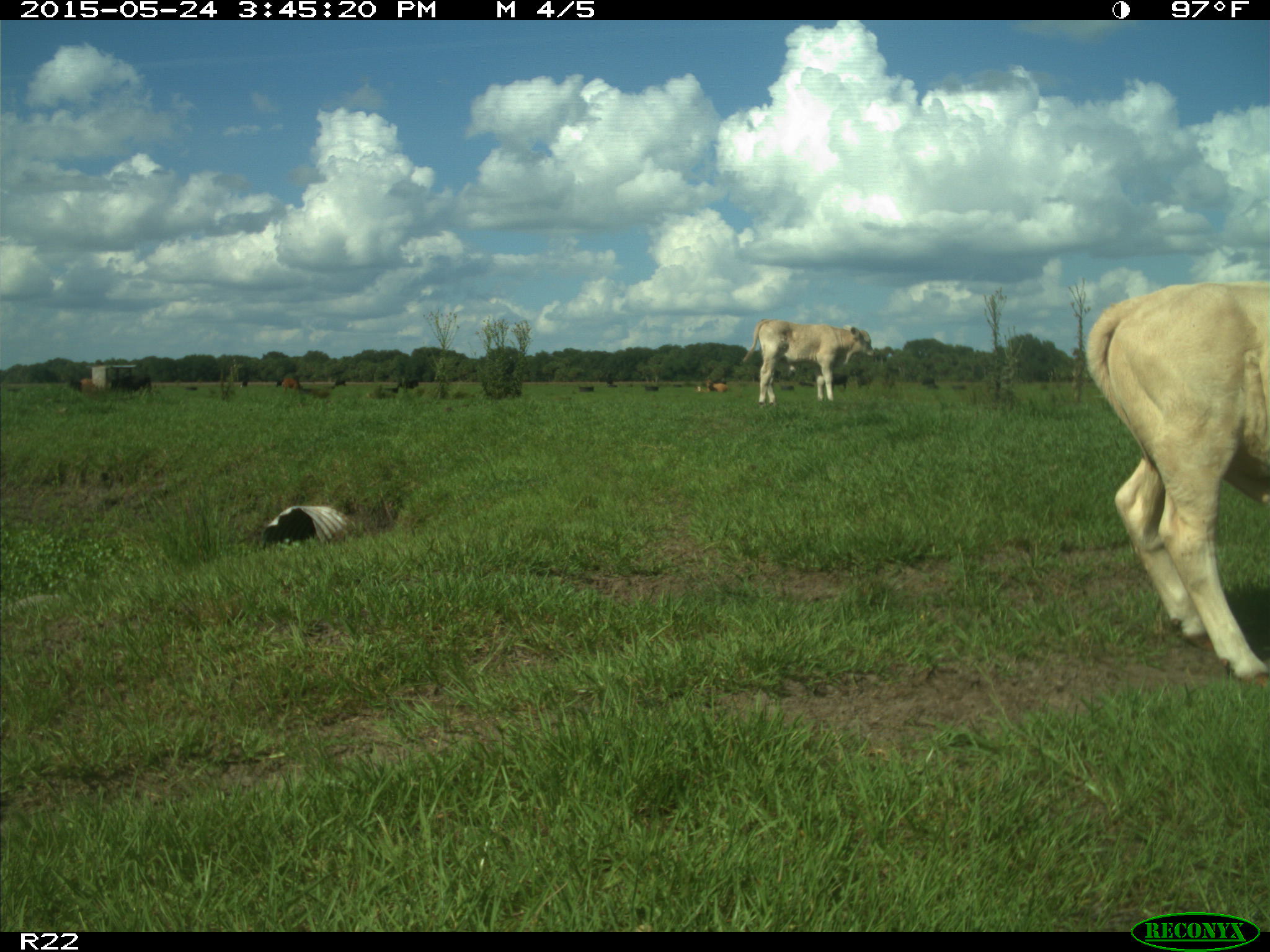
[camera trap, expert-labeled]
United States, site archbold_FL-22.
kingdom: Animalia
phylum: Chordata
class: Mammalia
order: Artiodactyla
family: Bovidae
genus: Bos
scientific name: Bos taurus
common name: domestic cow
Bos taurus (domestic cow).